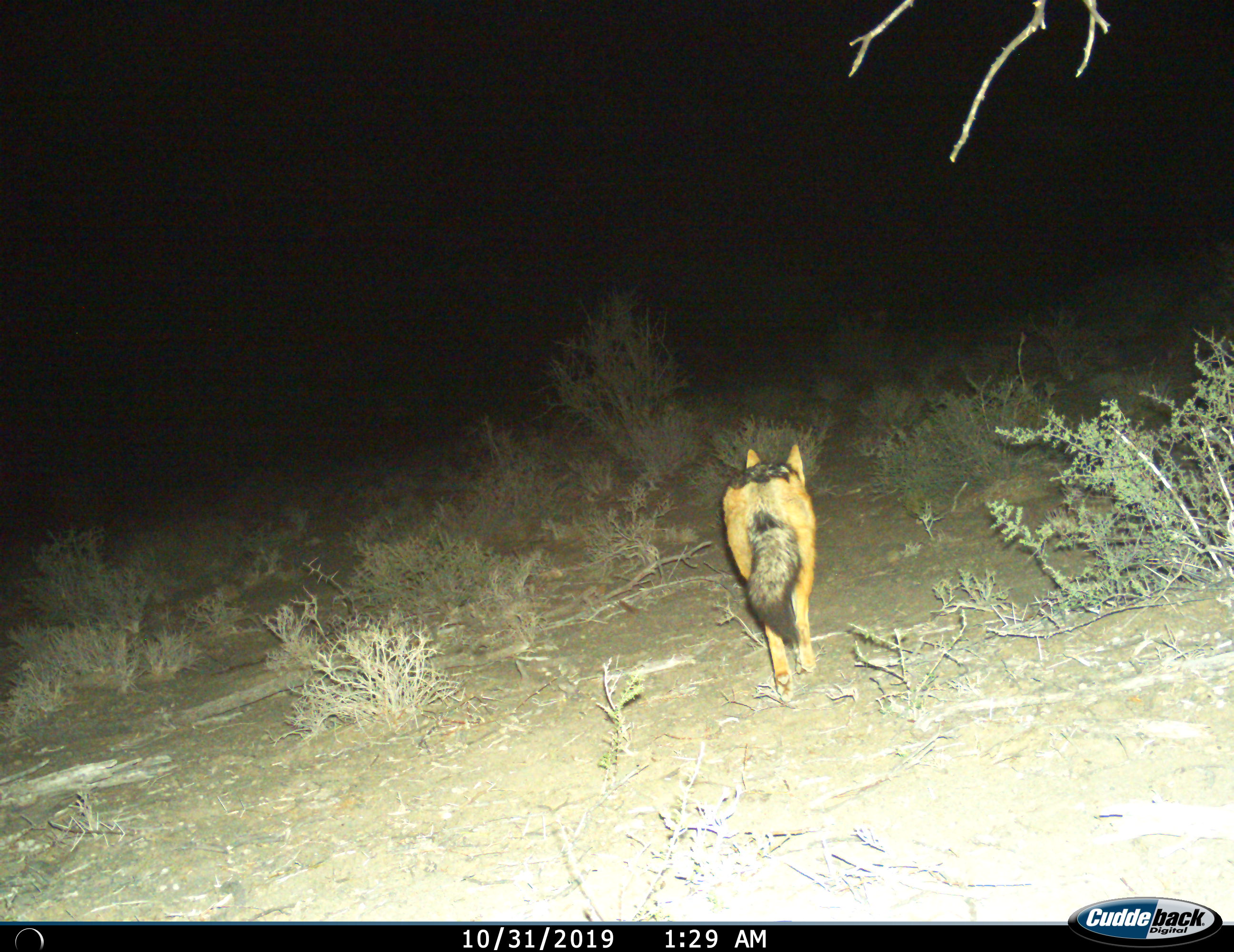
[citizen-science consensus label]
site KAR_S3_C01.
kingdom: Animalia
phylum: Chordata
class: Mammalia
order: Carnivora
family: Canidae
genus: Lupulella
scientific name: Lupulella mesomelas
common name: black-backed jackal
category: jackalblackbacked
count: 1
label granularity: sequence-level